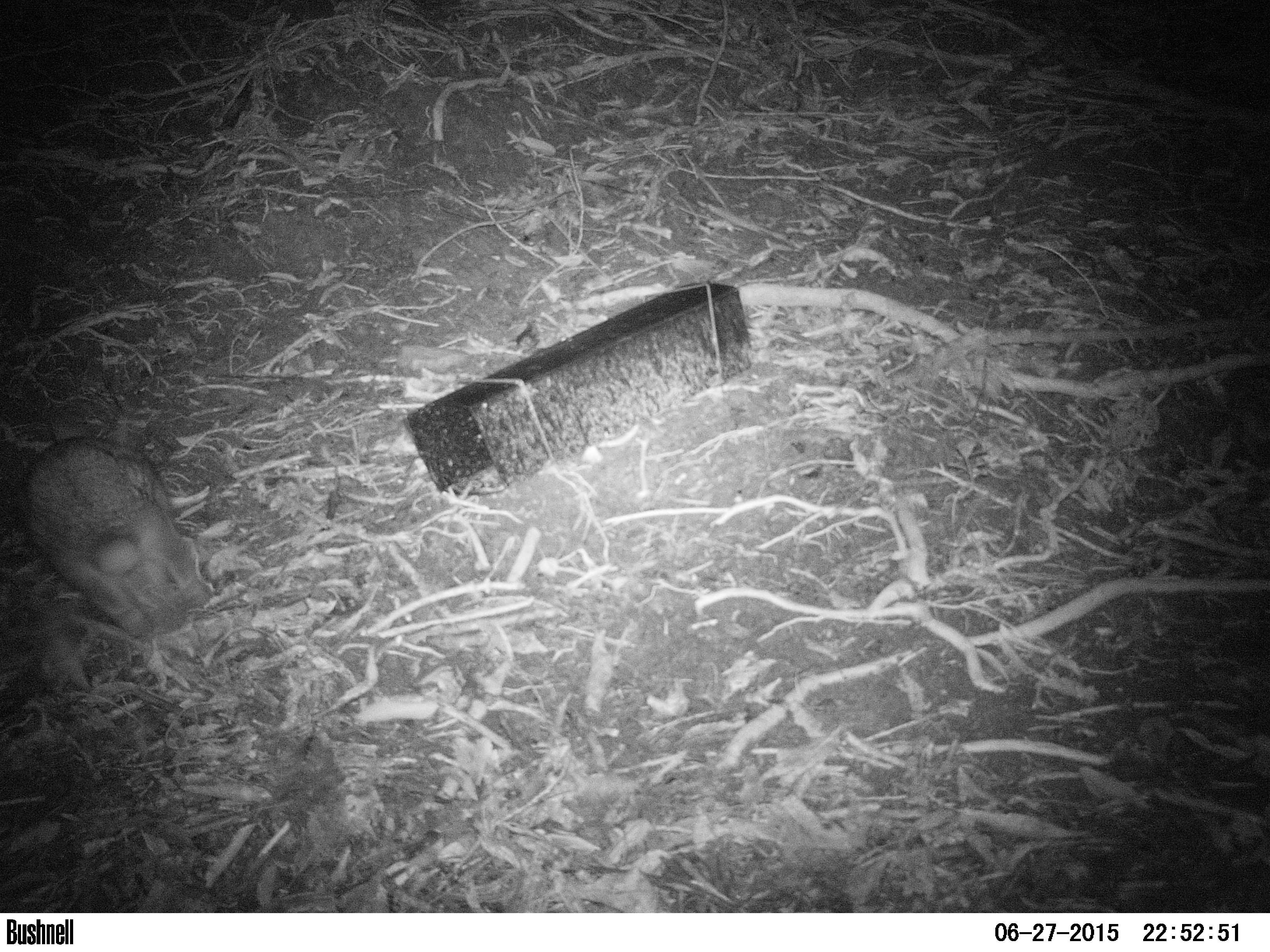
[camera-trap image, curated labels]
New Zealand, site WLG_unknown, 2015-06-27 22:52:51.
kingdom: Animalia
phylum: Chordata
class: Mammalia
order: Lagomorpha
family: Leporidae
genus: Oryctolagus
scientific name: Oryctolagus cuniculus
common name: european rabbit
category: rabbit